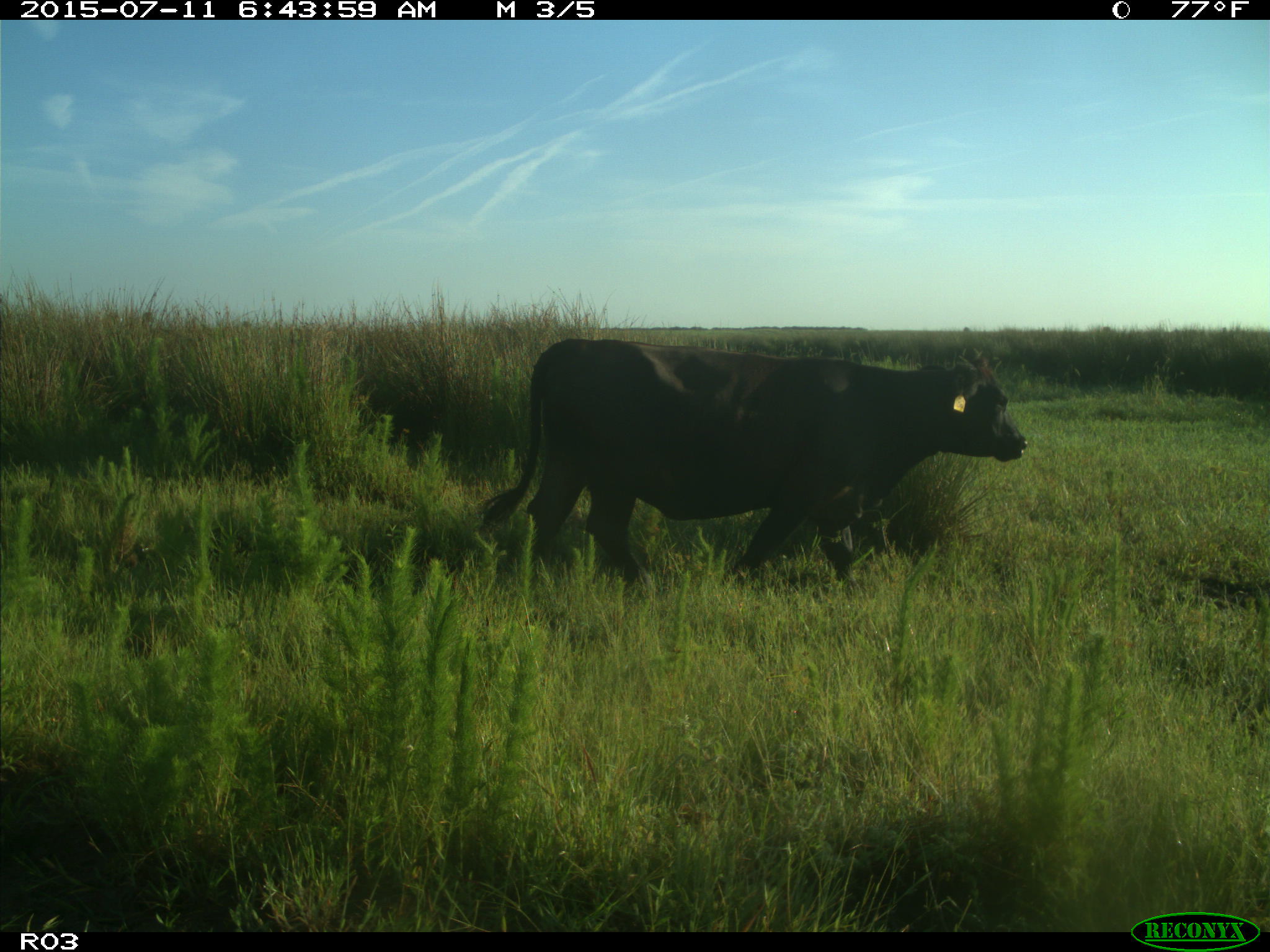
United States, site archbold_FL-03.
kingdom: Animalia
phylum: Chordata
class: Mammalia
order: Artiodactyla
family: Bovidae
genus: Bos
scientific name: Bos taurus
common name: domestic cow